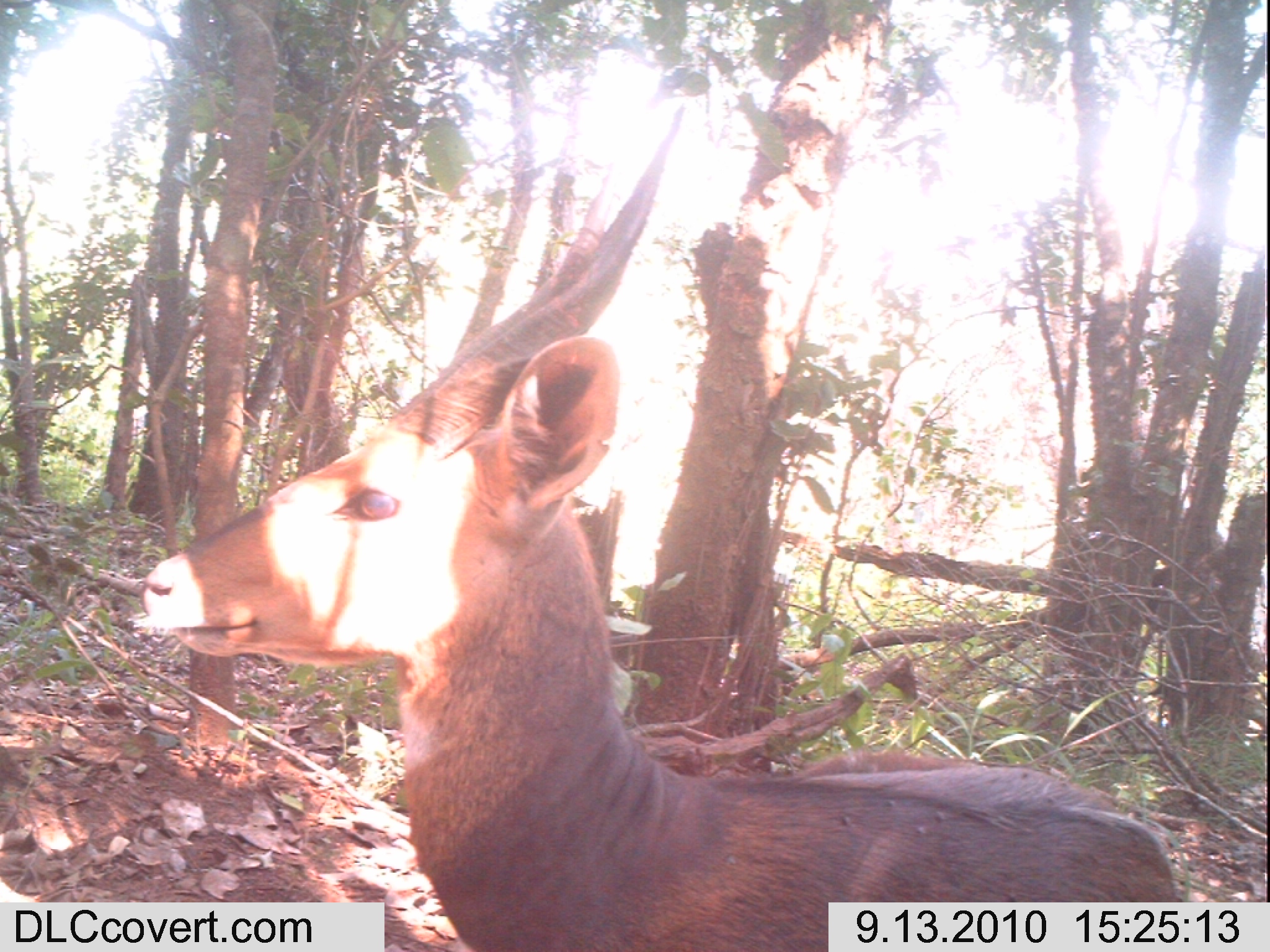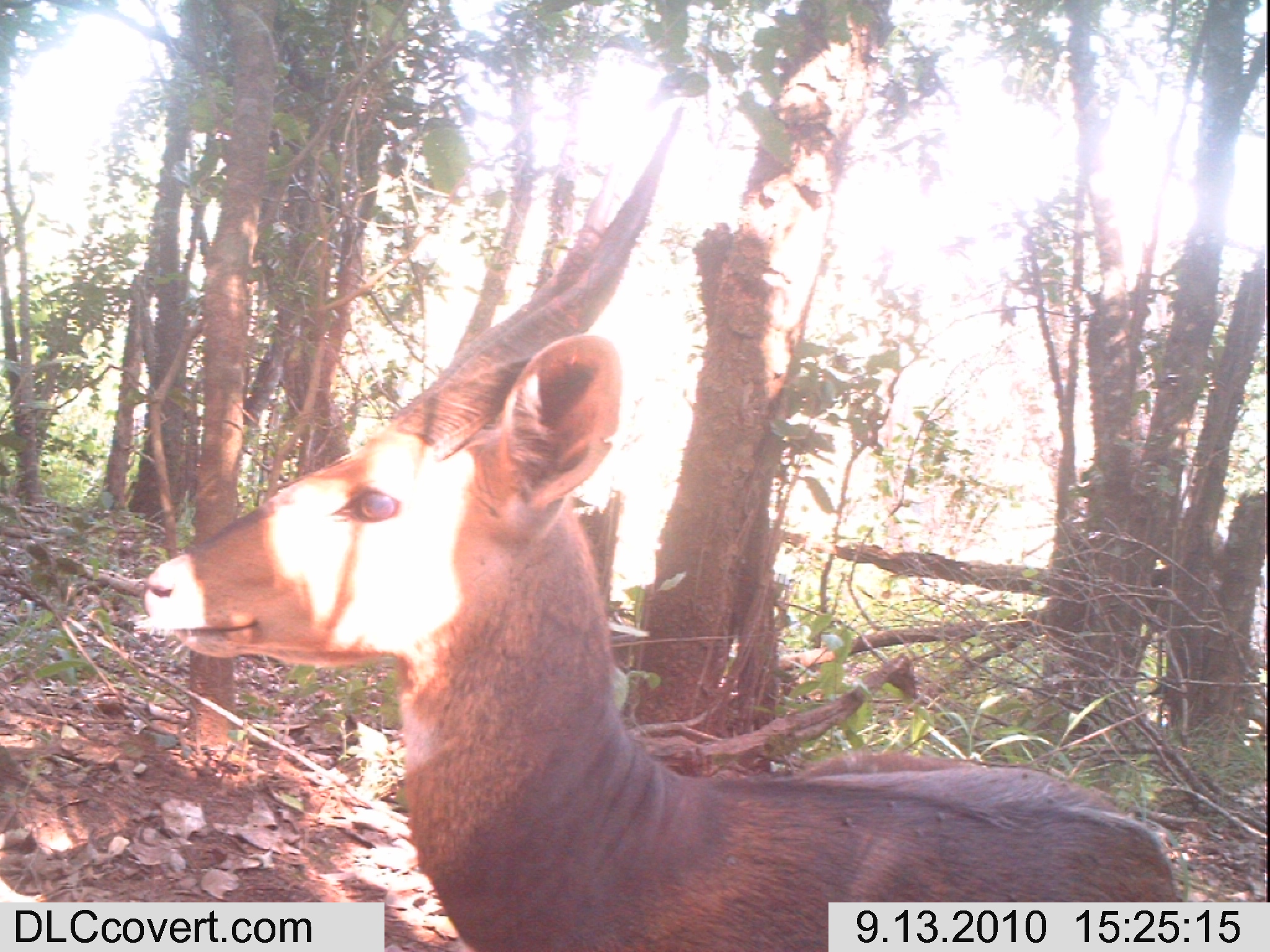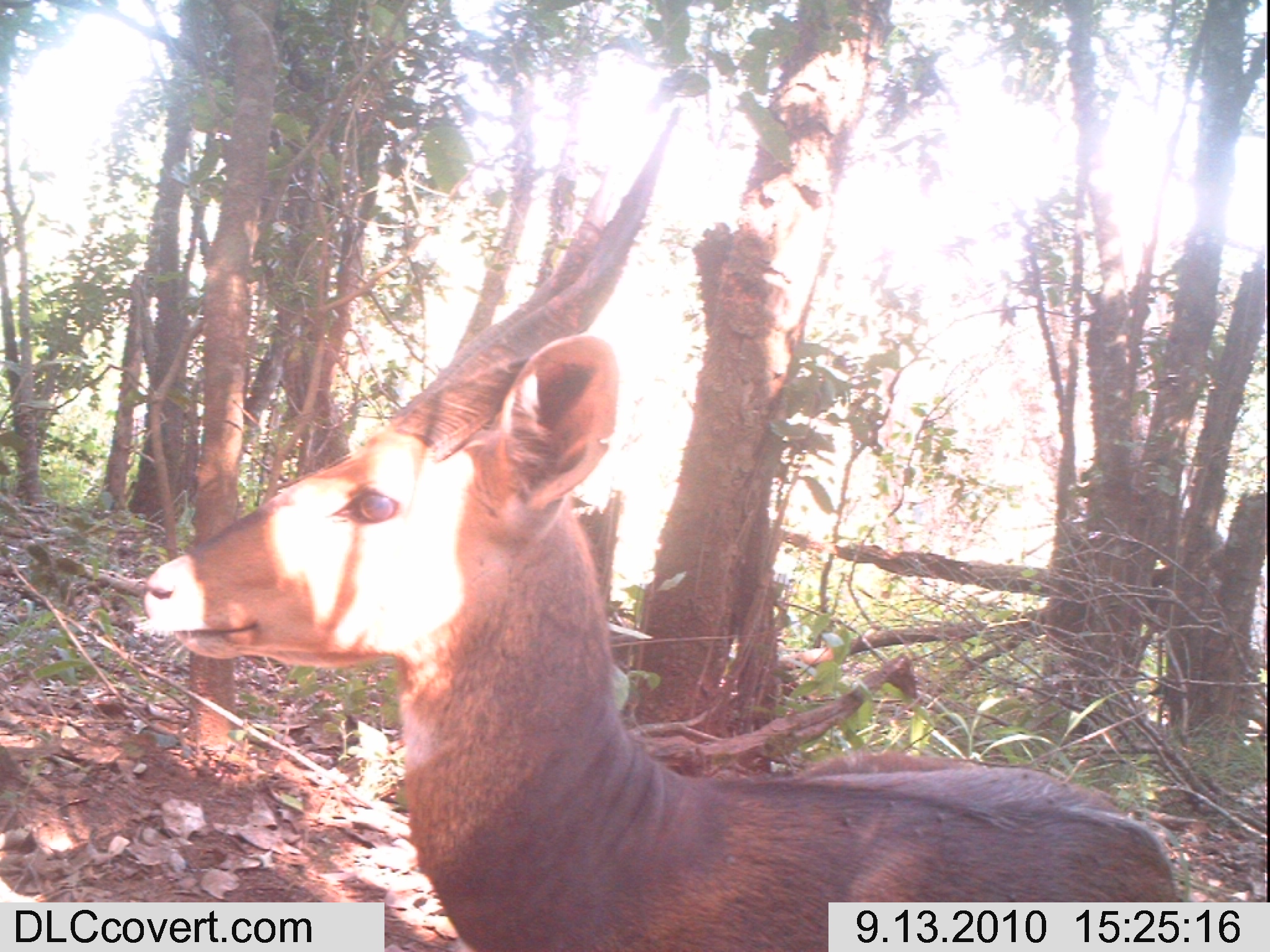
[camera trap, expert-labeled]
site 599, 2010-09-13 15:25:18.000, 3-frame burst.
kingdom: Animalia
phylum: Chordata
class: Mammalia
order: Artiodactyla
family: Bovidae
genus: Tragelaphus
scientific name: Tragelaphus scriptus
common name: bushbuck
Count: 1.